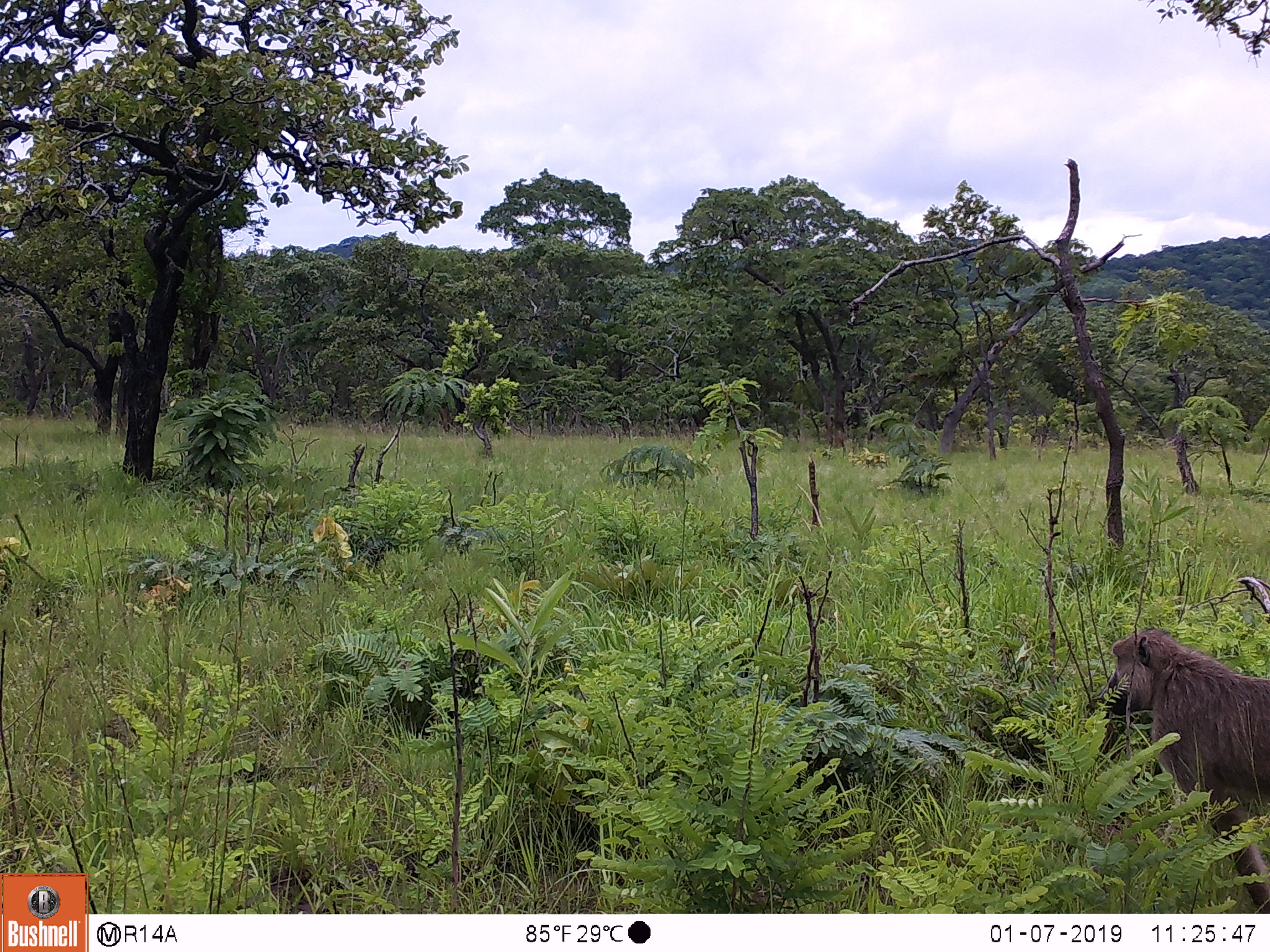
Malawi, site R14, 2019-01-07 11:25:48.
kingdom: Animalia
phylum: Chordata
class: Mammalia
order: Primates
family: Cercopithecidae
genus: Papio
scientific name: Papio cynocephalus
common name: yellow baboon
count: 1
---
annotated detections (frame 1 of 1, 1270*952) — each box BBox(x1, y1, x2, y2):
yellow baboon: BBox(1096, 620, 1270, 911)